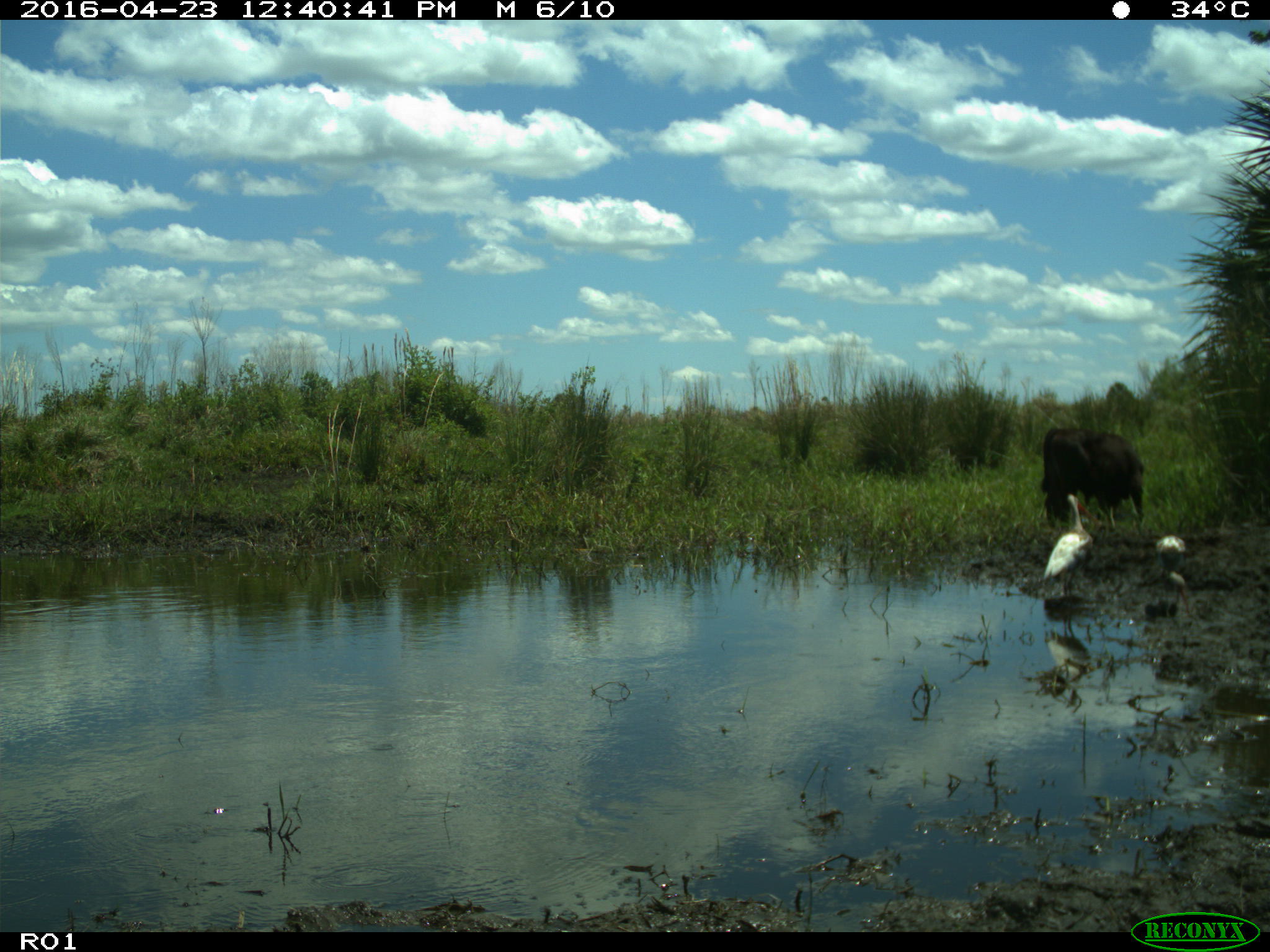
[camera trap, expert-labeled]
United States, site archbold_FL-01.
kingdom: Animalia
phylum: Chordata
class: Mammalia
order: Artiodactyla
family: Bovidae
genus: Bos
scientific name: Bos taurus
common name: domestic cow